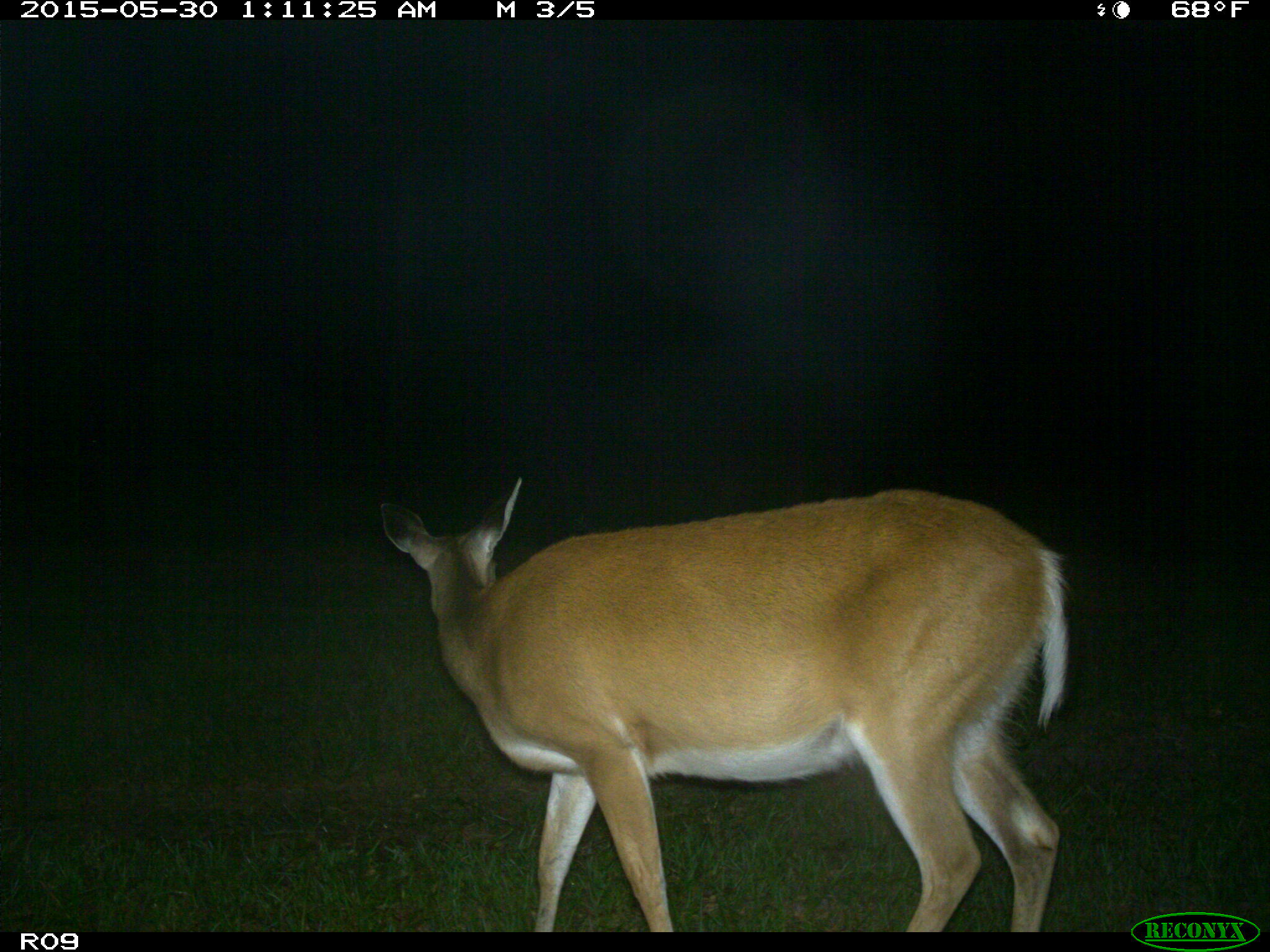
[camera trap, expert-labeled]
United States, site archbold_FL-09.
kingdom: Animalia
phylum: Chordata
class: Mammalia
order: Artiodactyla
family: Cervidae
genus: Odocoileus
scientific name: Odocoileus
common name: deer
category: unidentified deer